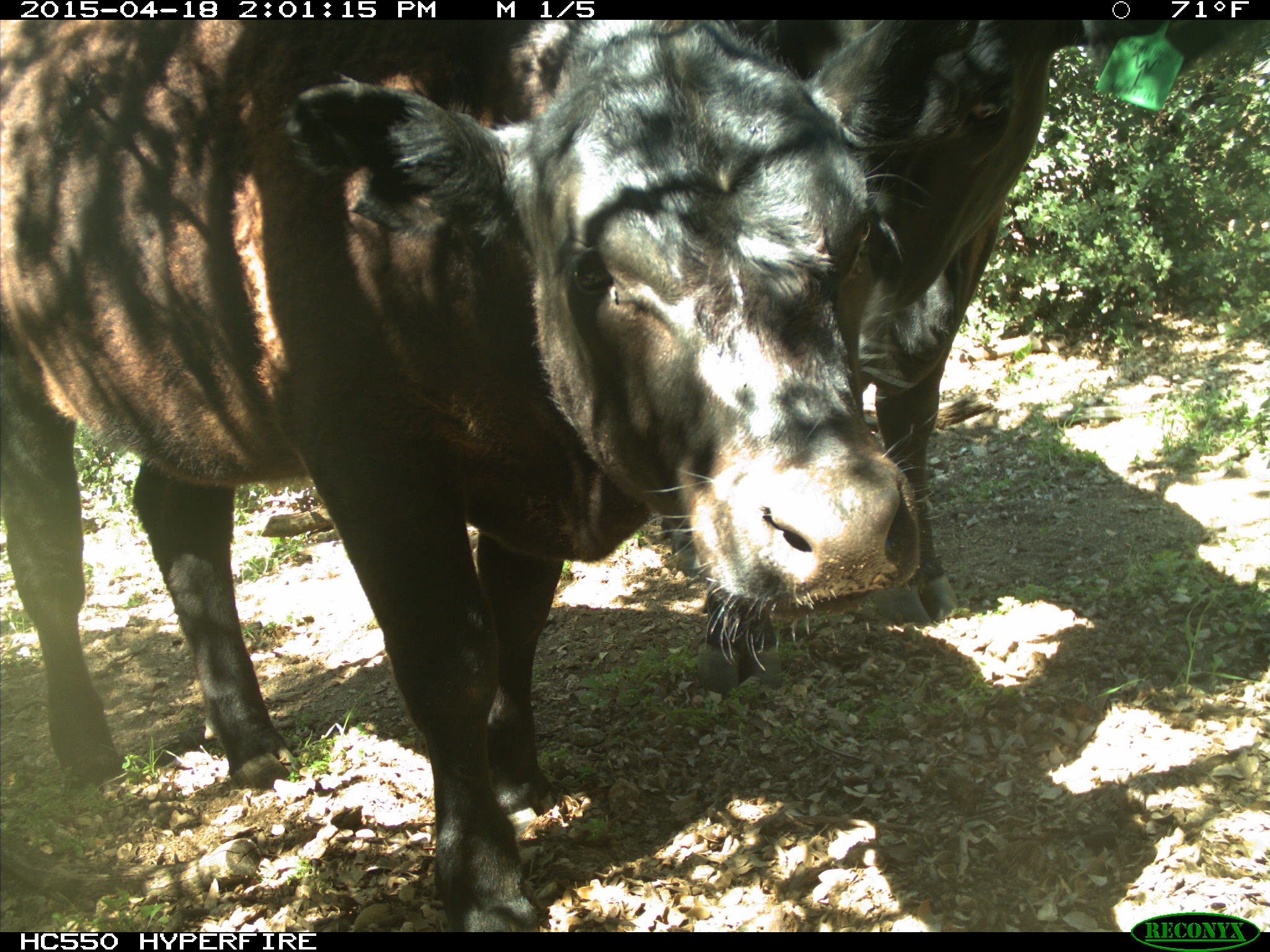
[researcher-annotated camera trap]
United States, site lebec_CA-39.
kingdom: Animalia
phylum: Chordata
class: Mammalia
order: Artiodactyla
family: Bovidae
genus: Bos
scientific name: Bos taurus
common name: domestic cow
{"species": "Bos taurus (domestic cow)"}